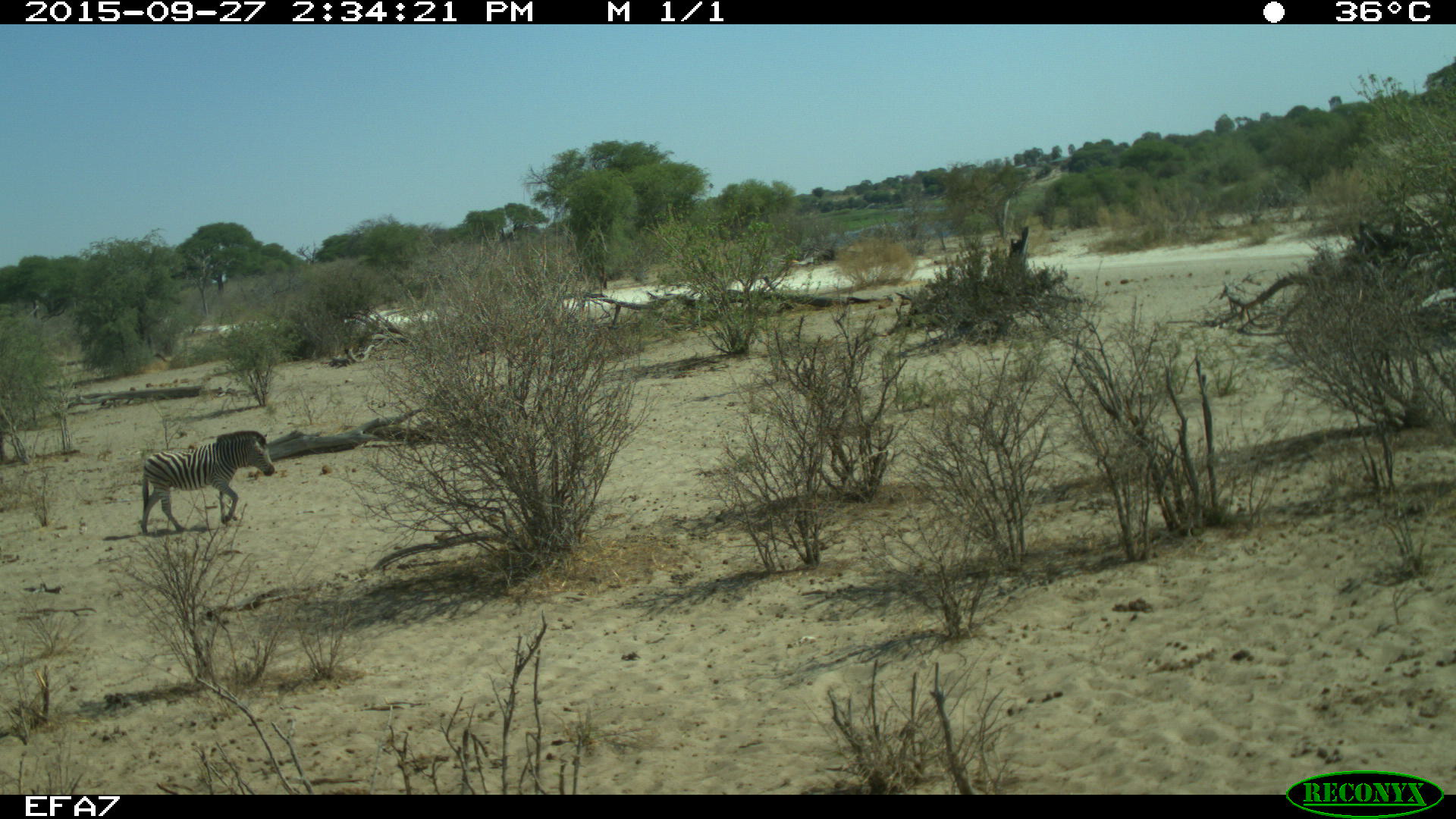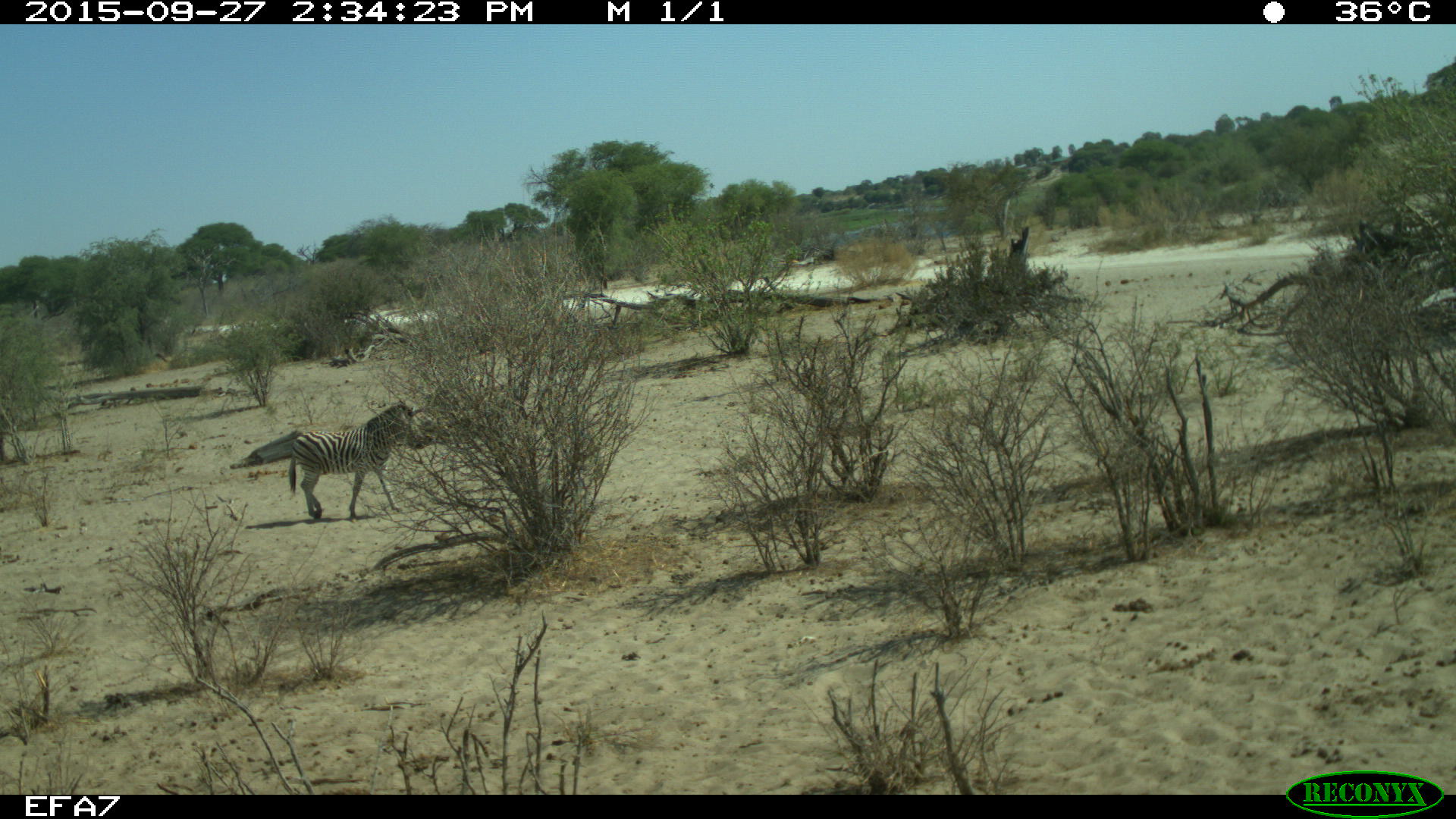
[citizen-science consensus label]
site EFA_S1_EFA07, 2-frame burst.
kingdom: Animalia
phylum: Chordata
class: Mammalia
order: Perissodactyla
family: Equidae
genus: Equus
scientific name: Equus quagga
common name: plains zebra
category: zebraplains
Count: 1.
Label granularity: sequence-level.